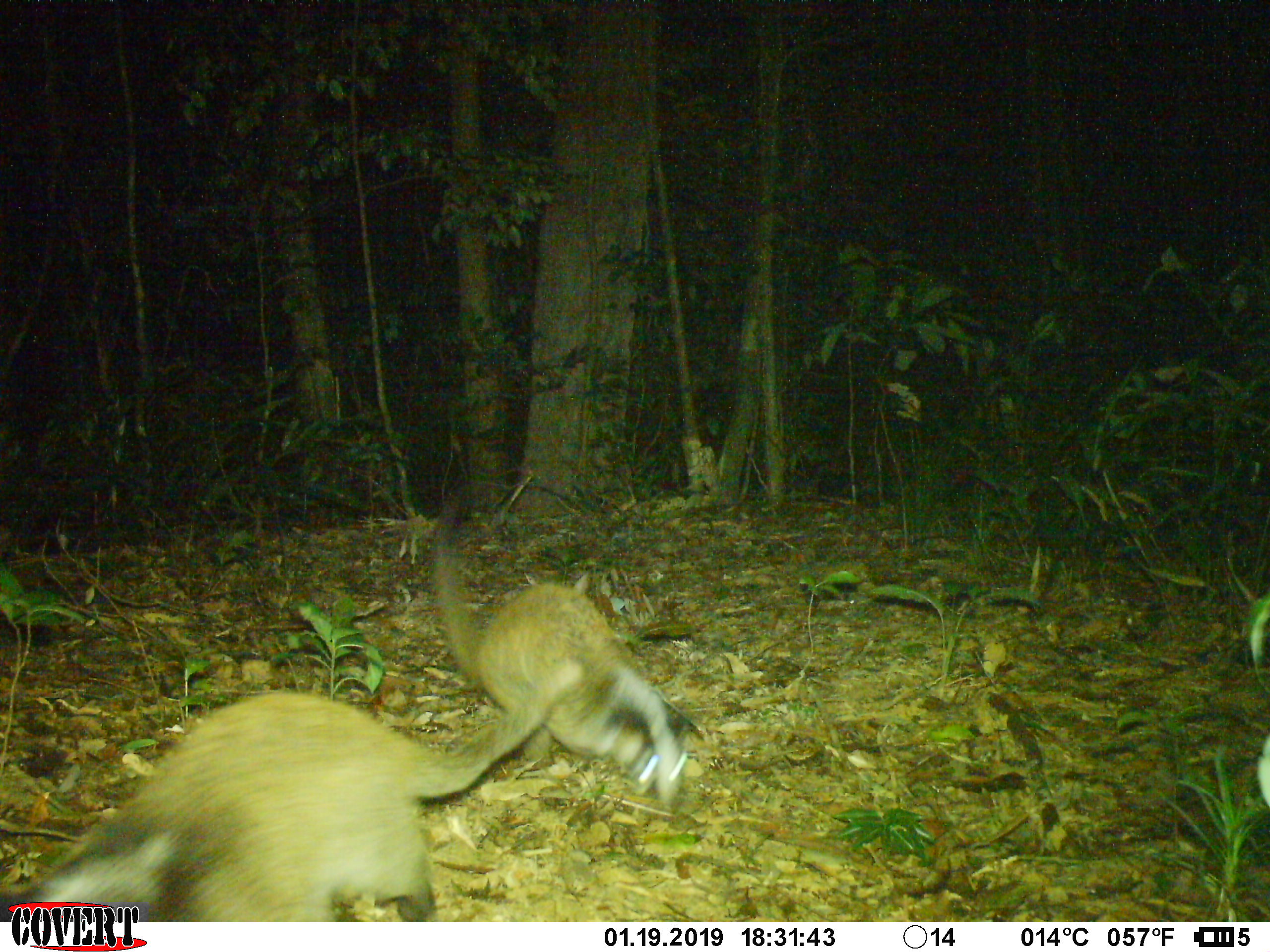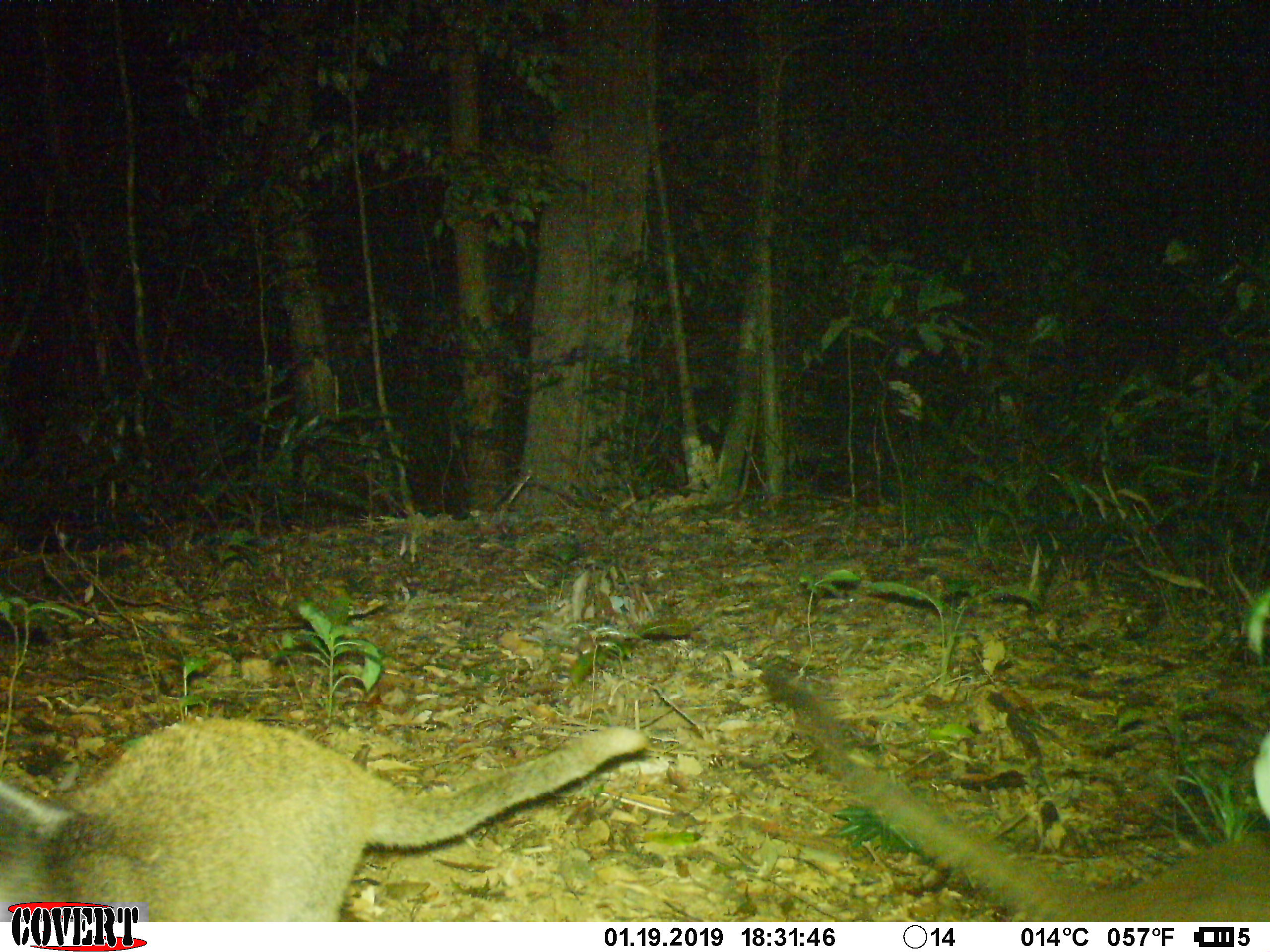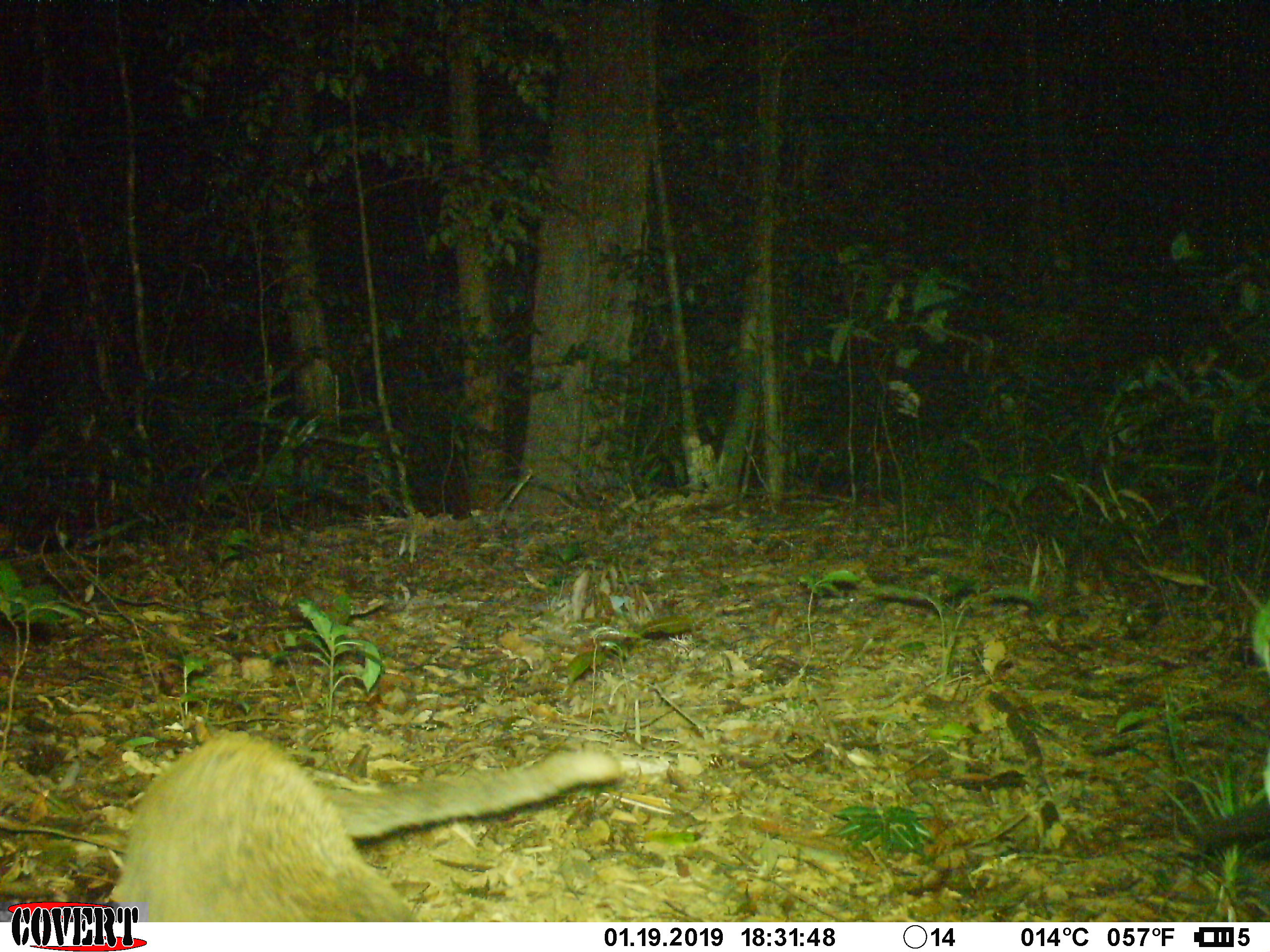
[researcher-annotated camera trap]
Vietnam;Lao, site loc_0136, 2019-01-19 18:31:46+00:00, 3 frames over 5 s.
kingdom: Animalia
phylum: Chordata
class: Mammalia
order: Carnivora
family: Viverridae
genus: Paguma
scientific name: Paguma larvata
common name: masked palm civet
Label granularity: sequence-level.